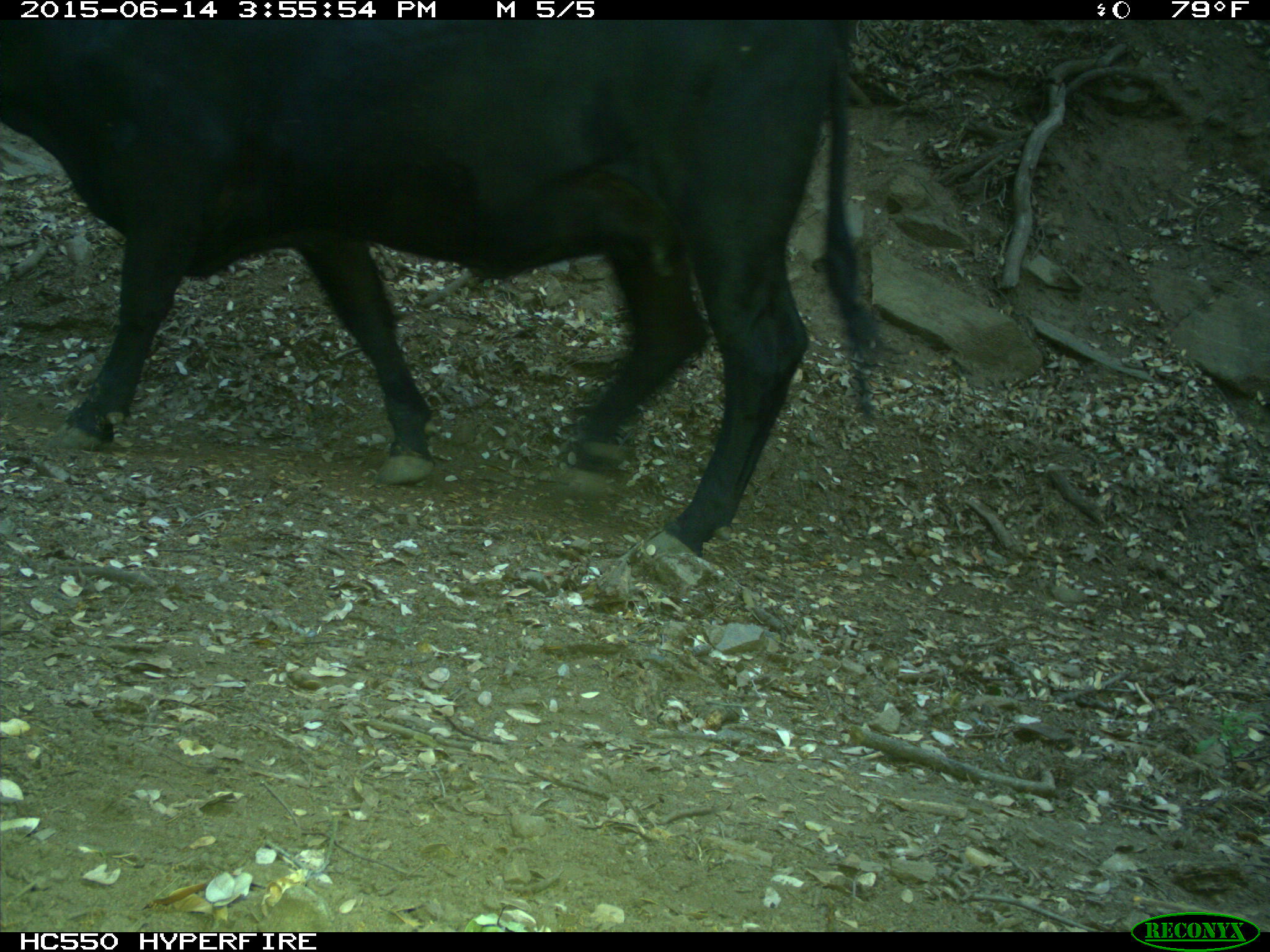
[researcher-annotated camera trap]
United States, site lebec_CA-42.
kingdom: Animalia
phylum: Chordata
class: Mammalia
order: Artiodactyla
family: Bovidae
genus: Bos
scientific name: Bos taurus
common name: domestic cow